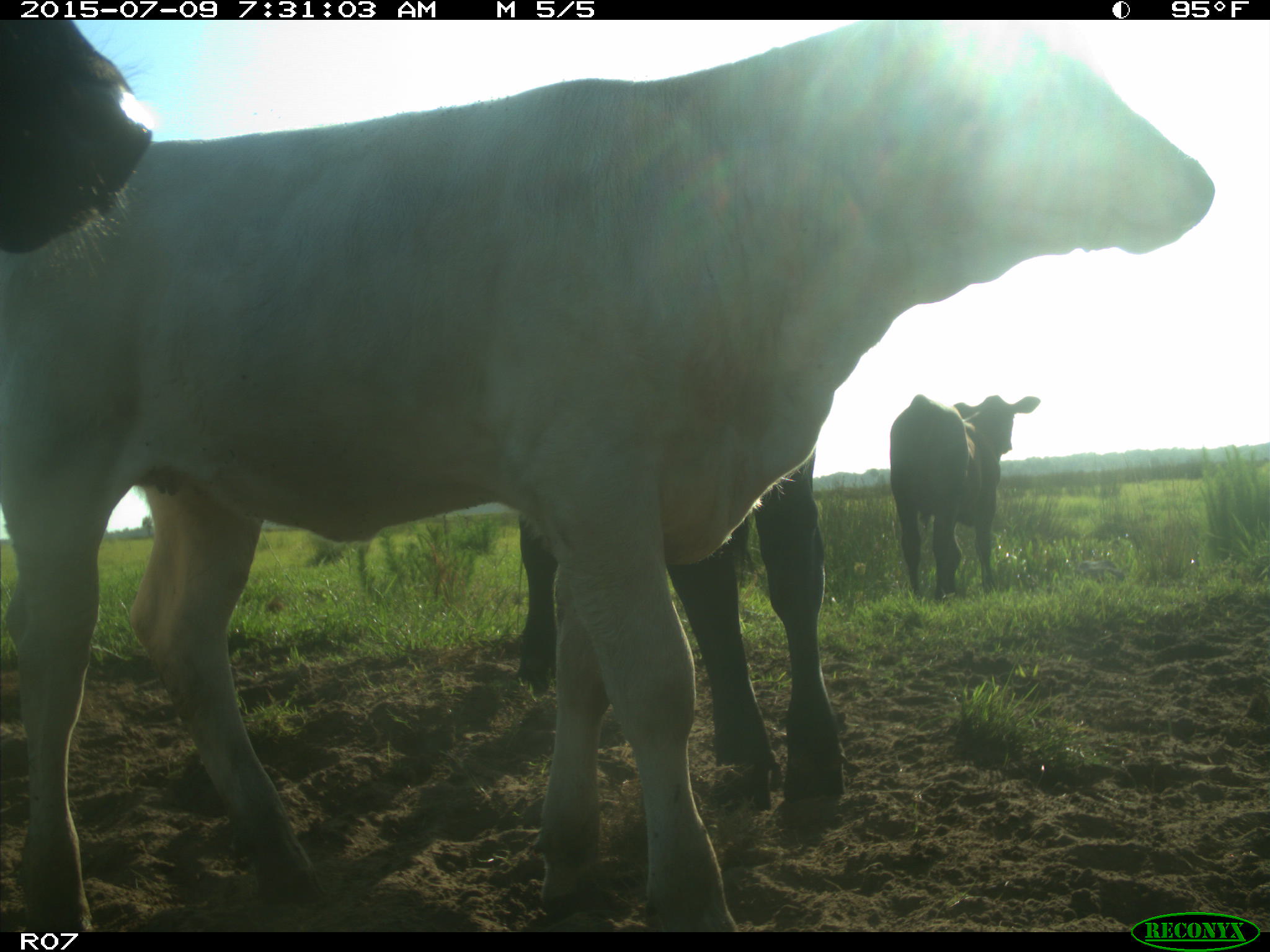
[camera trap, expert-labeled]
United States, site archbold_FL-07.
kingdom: Animalia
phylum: Chordata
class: Mammalia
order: Artiodactyla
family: Bovidae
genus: Bos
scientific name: Bos taurus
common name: domestic cow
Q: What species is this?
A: Bos taurus (domestic cow).